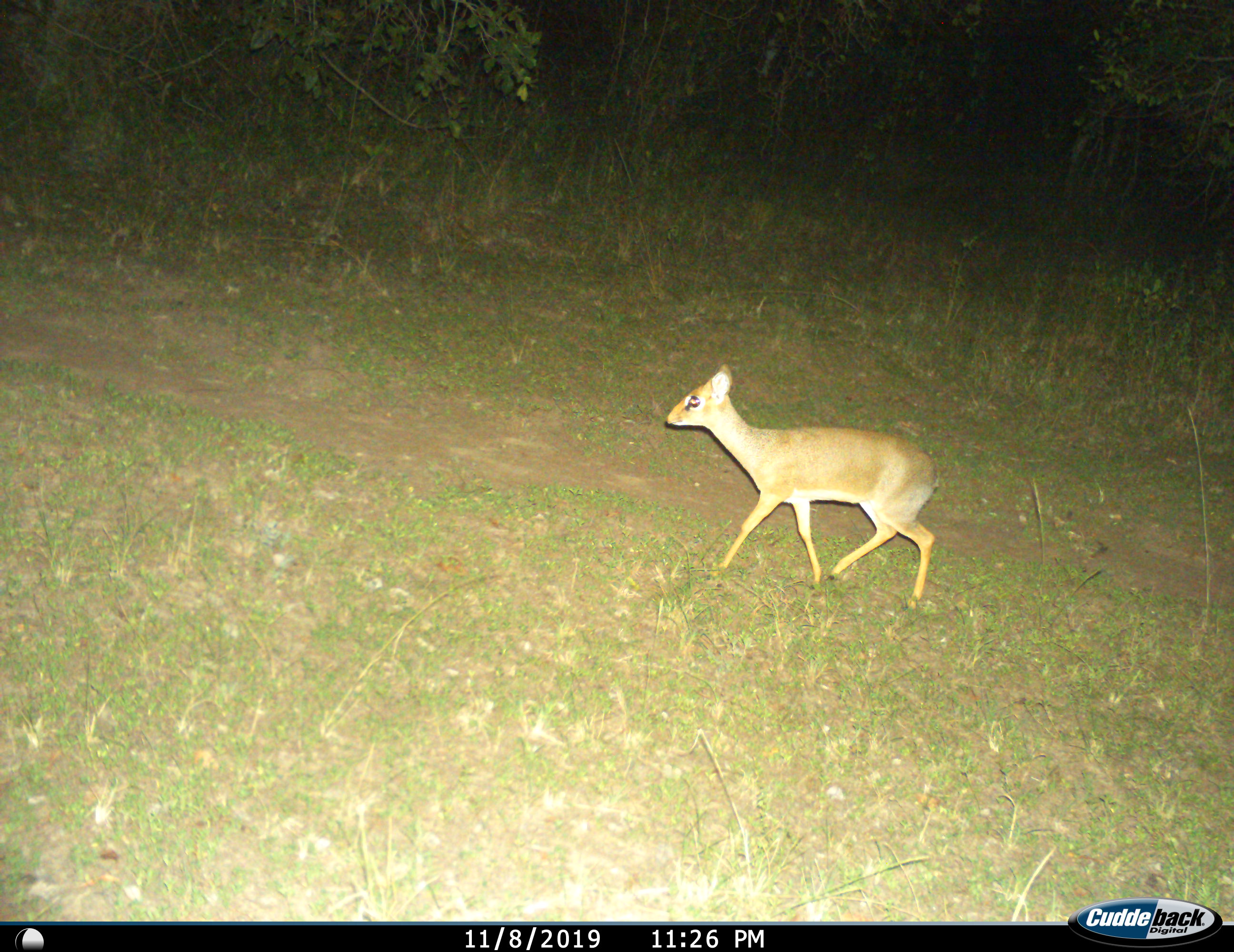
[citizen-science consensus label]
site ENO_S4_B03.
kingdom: Animalia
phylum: Chordata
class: Mammalia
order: Artiodactyla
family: Bovidae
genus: Madoqua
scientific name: Madoqua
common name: dik-dik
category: dikdik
Dikdik (dik-dik) (Madoqua), count 1. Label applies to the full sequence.